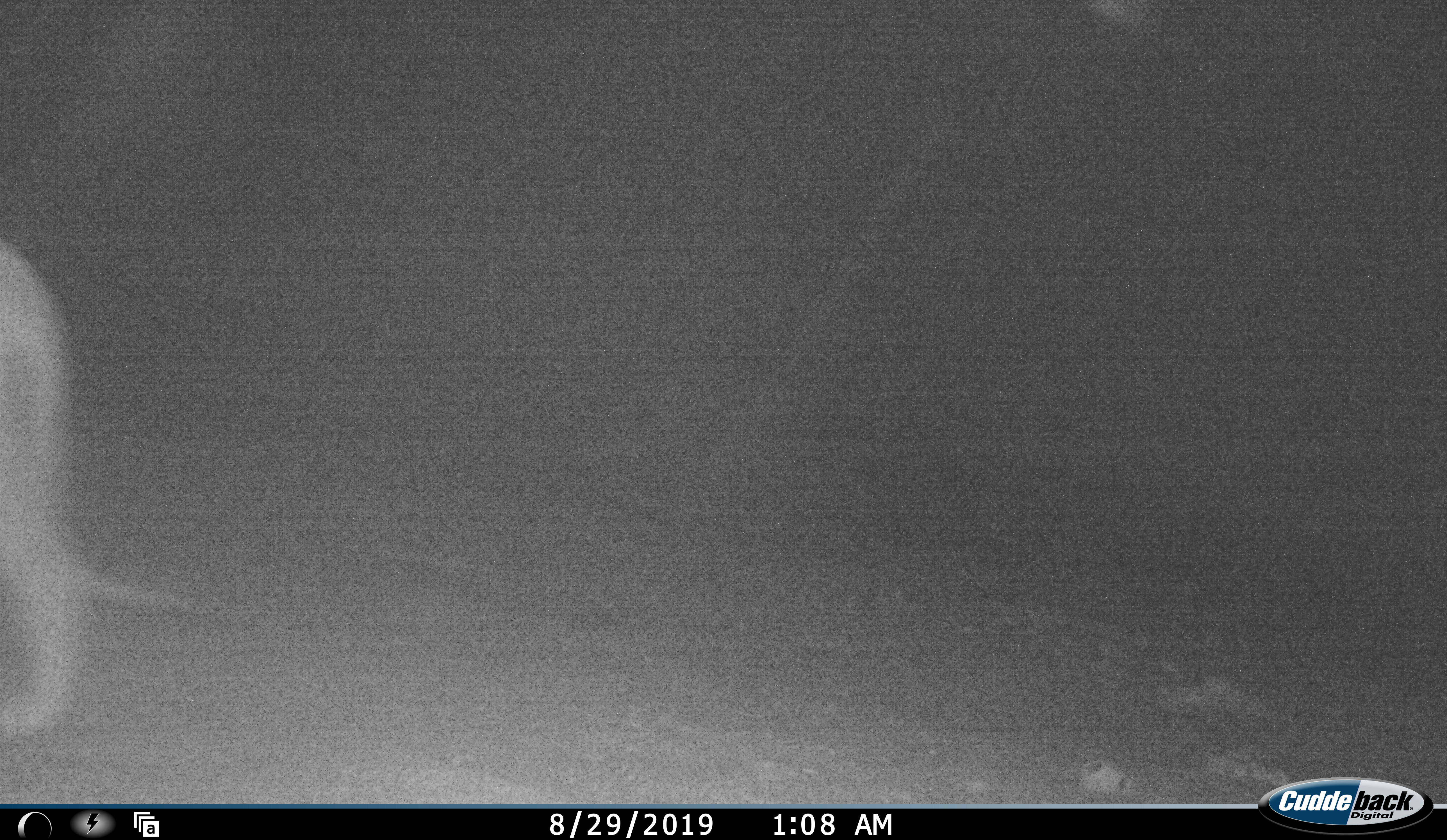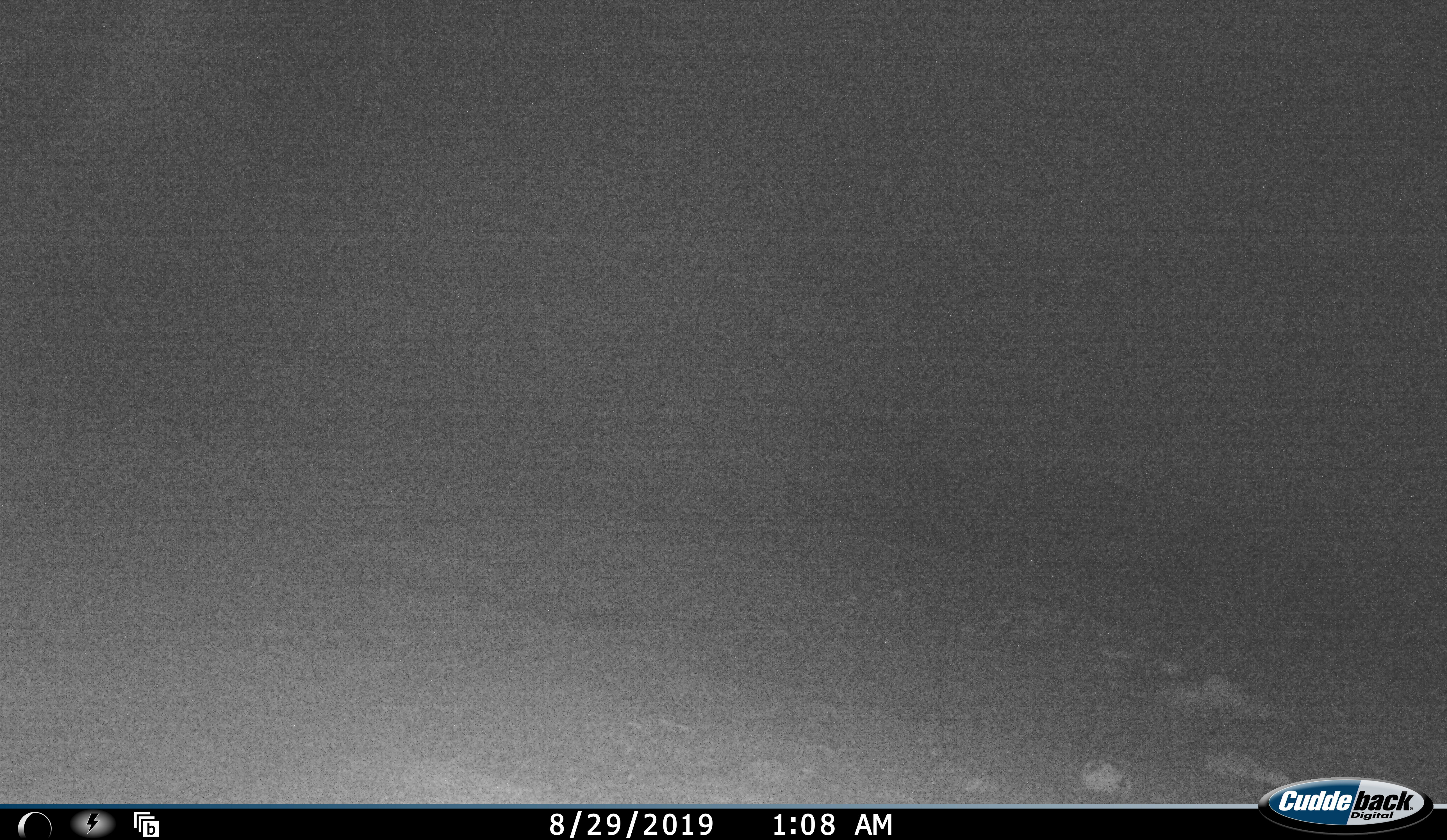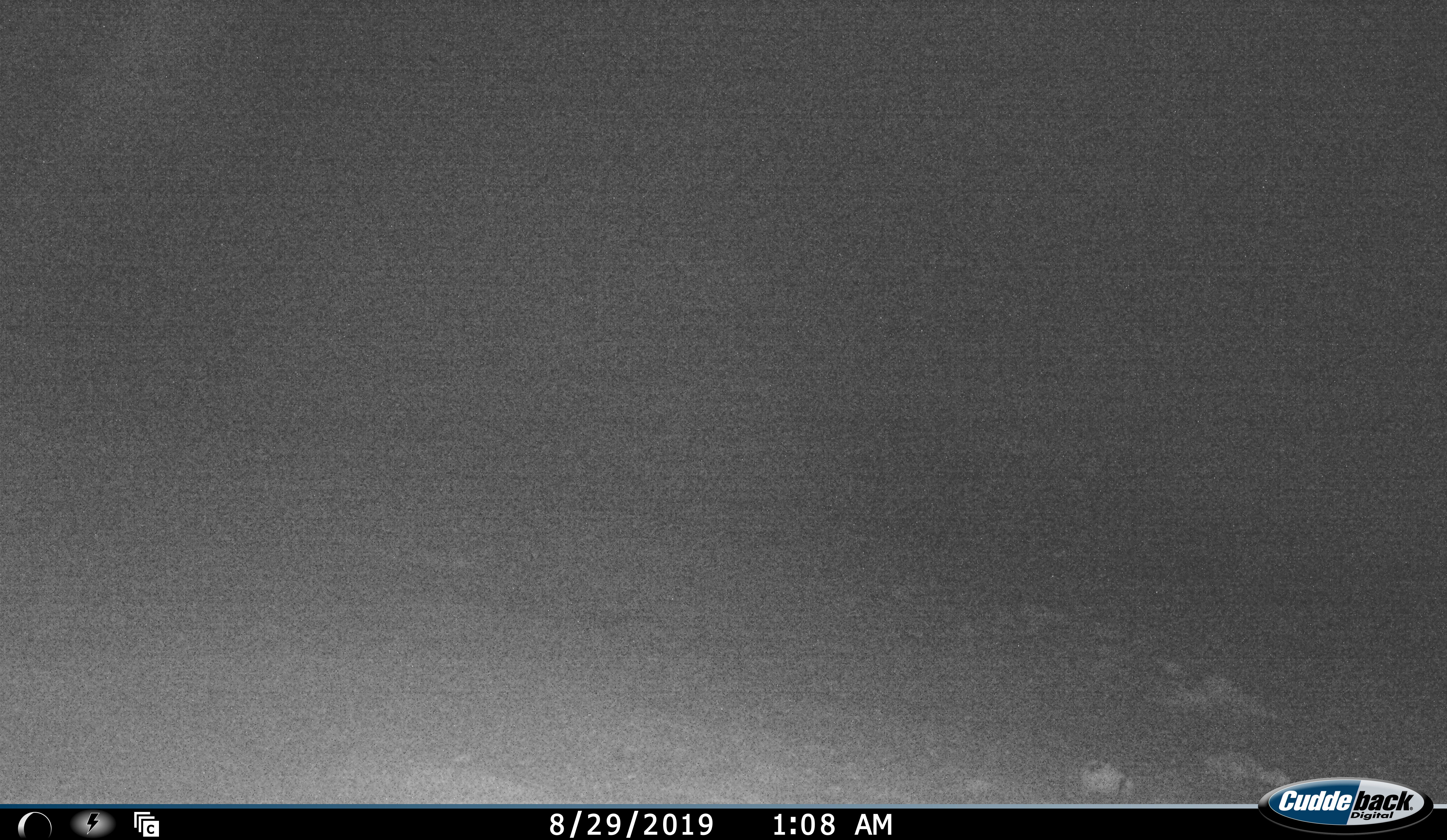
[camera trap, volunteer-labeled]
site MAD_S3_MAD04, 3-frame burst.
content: unidentified animal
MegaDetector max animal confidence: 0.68